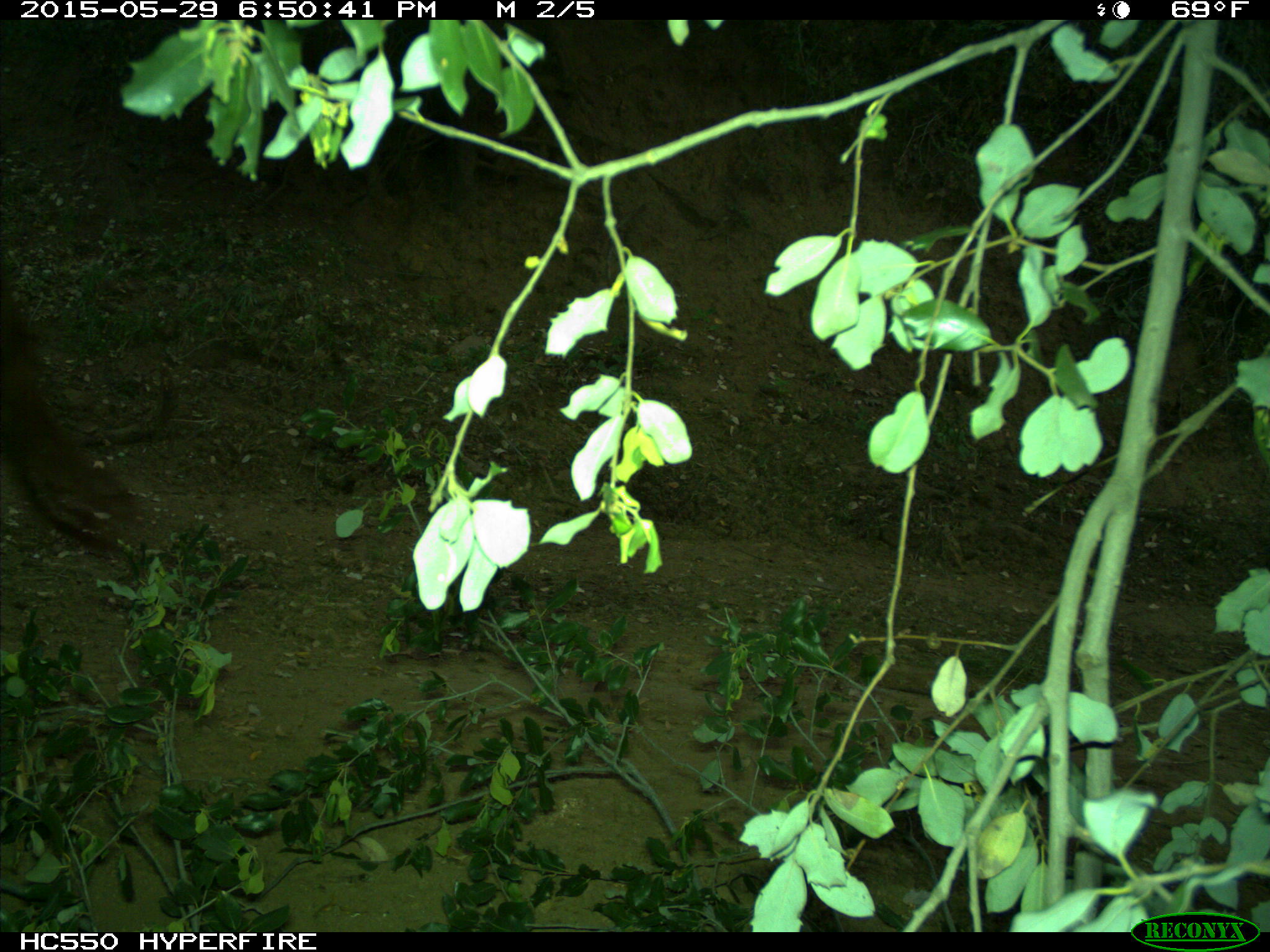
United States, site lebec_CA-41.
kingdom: Animalia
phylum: Chordata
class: Mammalia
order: Artiodactyla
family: Bovidae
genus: Bos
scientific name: Bos taurus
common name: domestic cow